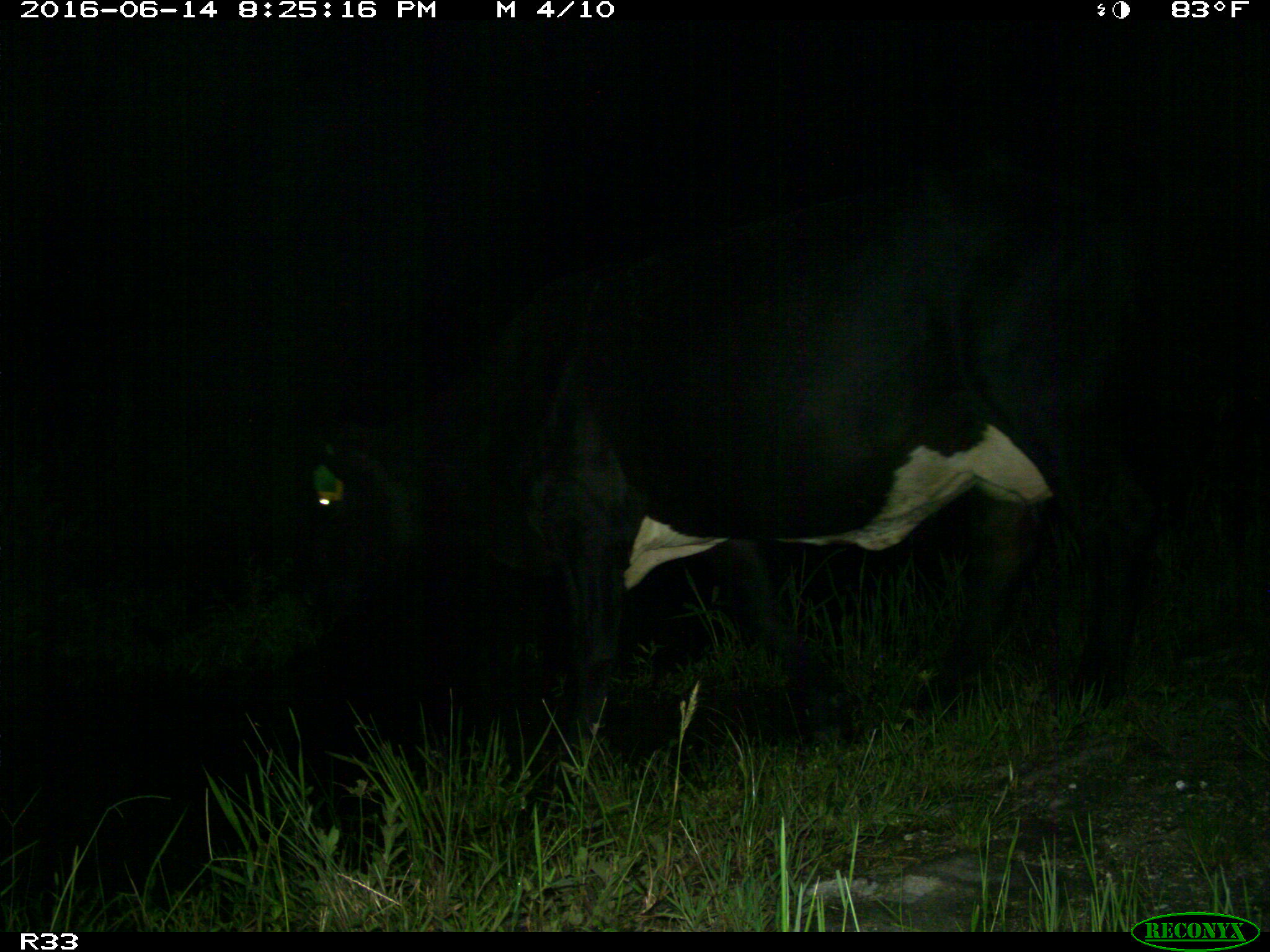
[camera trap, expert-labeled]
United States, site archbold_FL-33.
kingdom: Animalia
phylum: Chordata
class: Mammalia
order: Artiodactyla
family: Bovidae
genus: Bos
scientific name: Bos taurus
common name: domestic cow